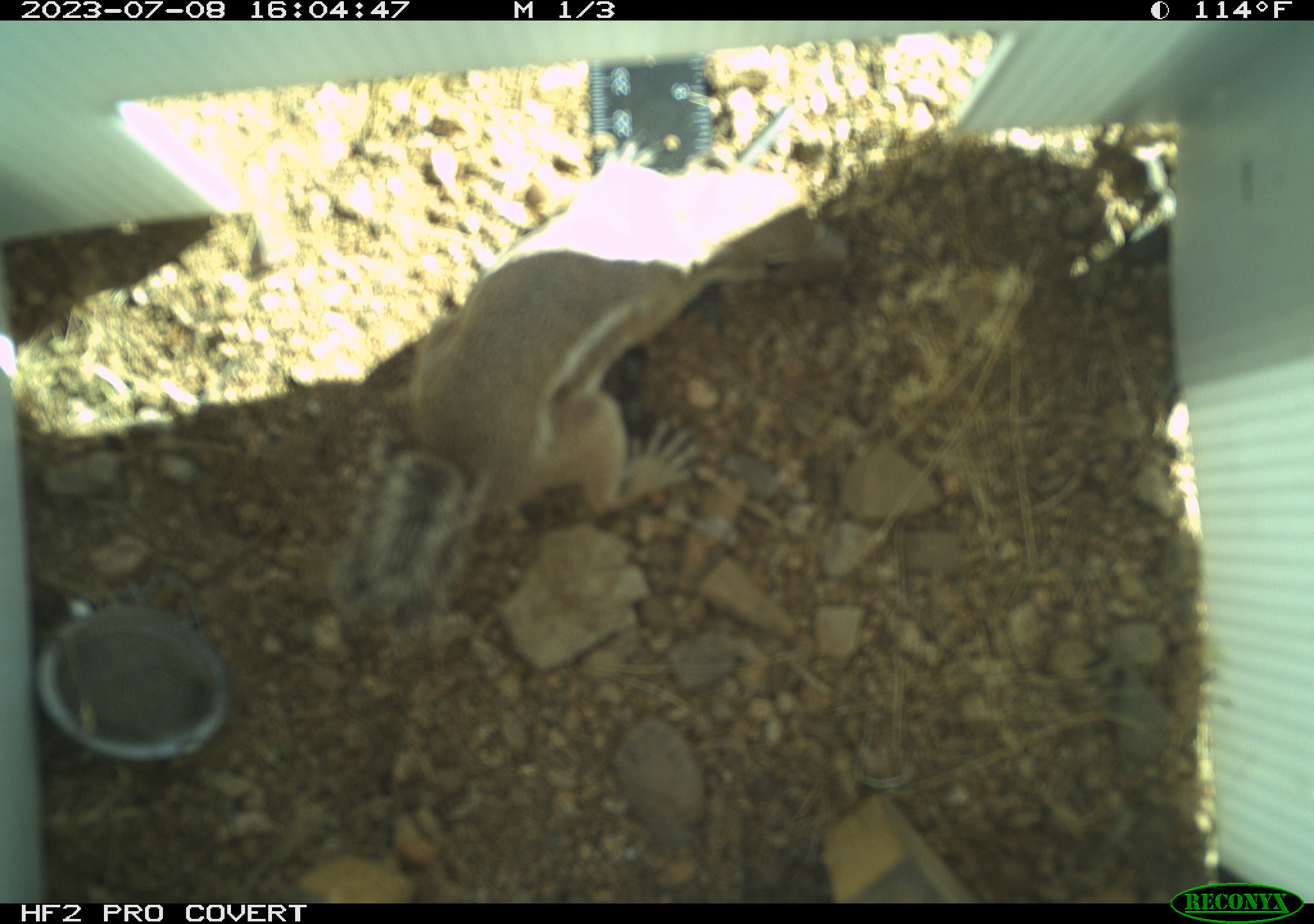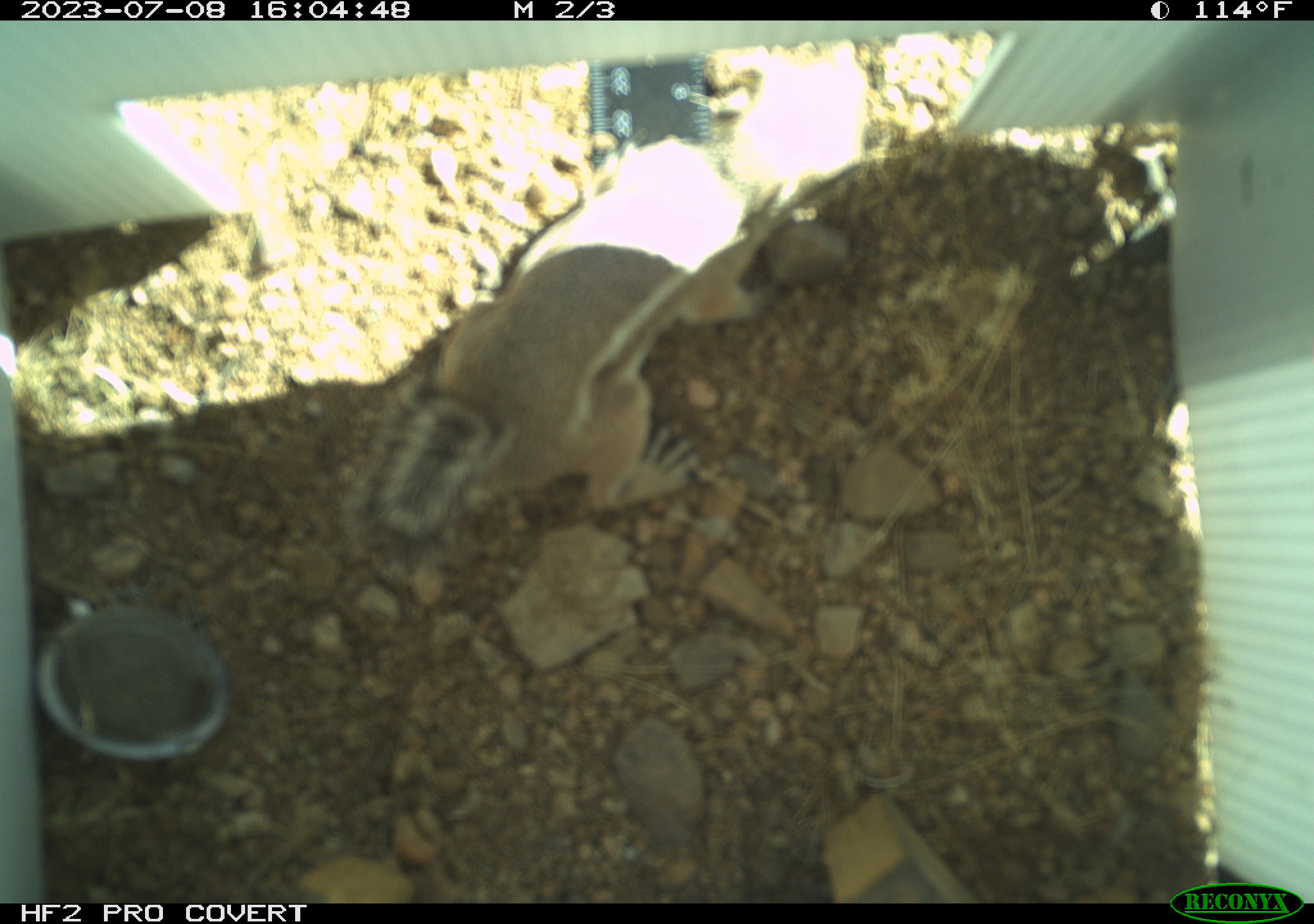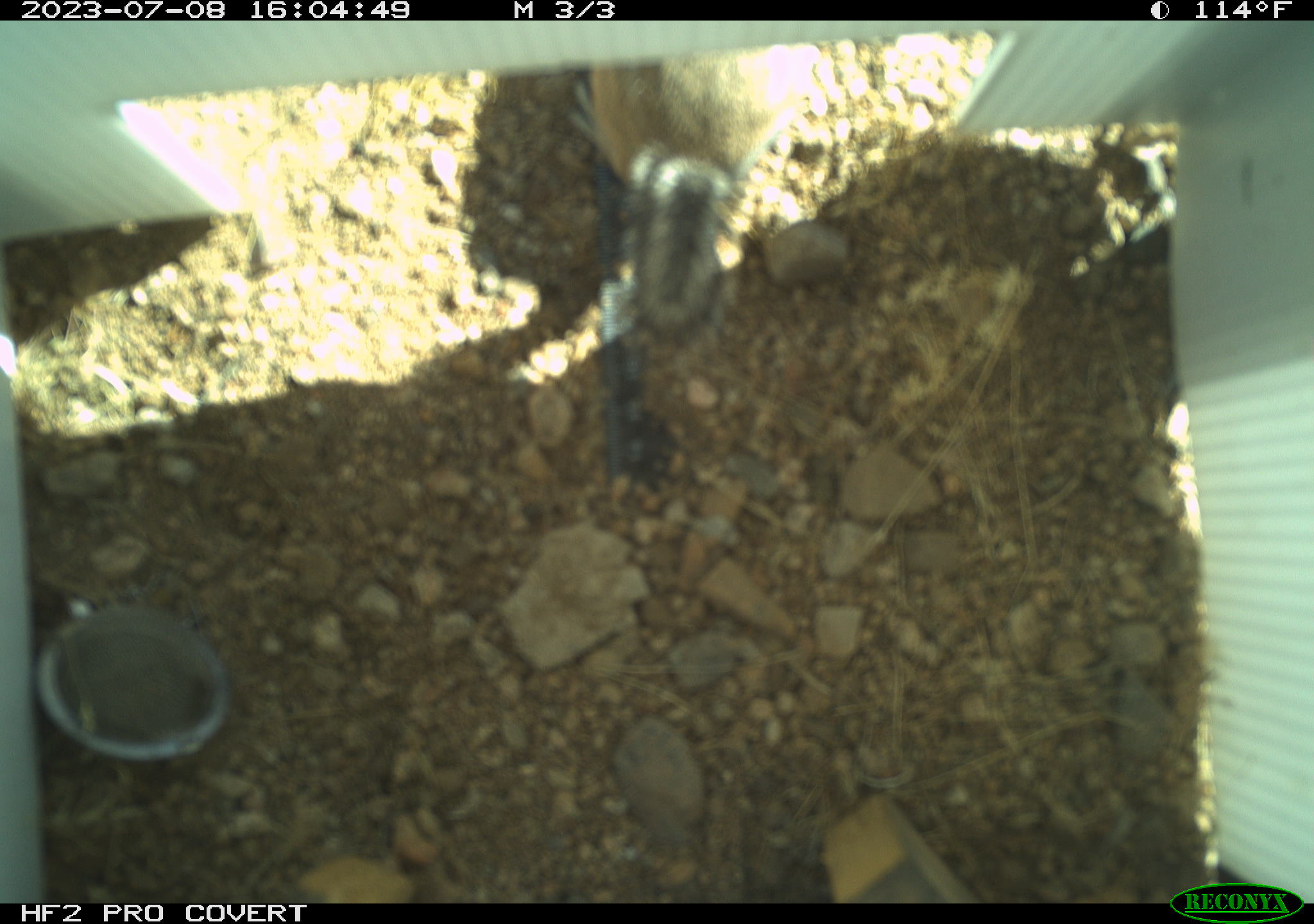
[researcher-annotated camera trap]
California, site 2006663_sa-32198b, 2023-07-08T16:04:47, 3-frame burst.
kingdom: Animalia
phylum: Chordata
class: Mammalia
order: Rodentia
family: Sciuridae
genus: Ammospermophilus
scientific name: Ammospermophilus leucurus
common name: white-tailed antelope squirrel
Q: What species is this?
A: White-tailed antelope squirrel (Ammospermophilus leucurus).